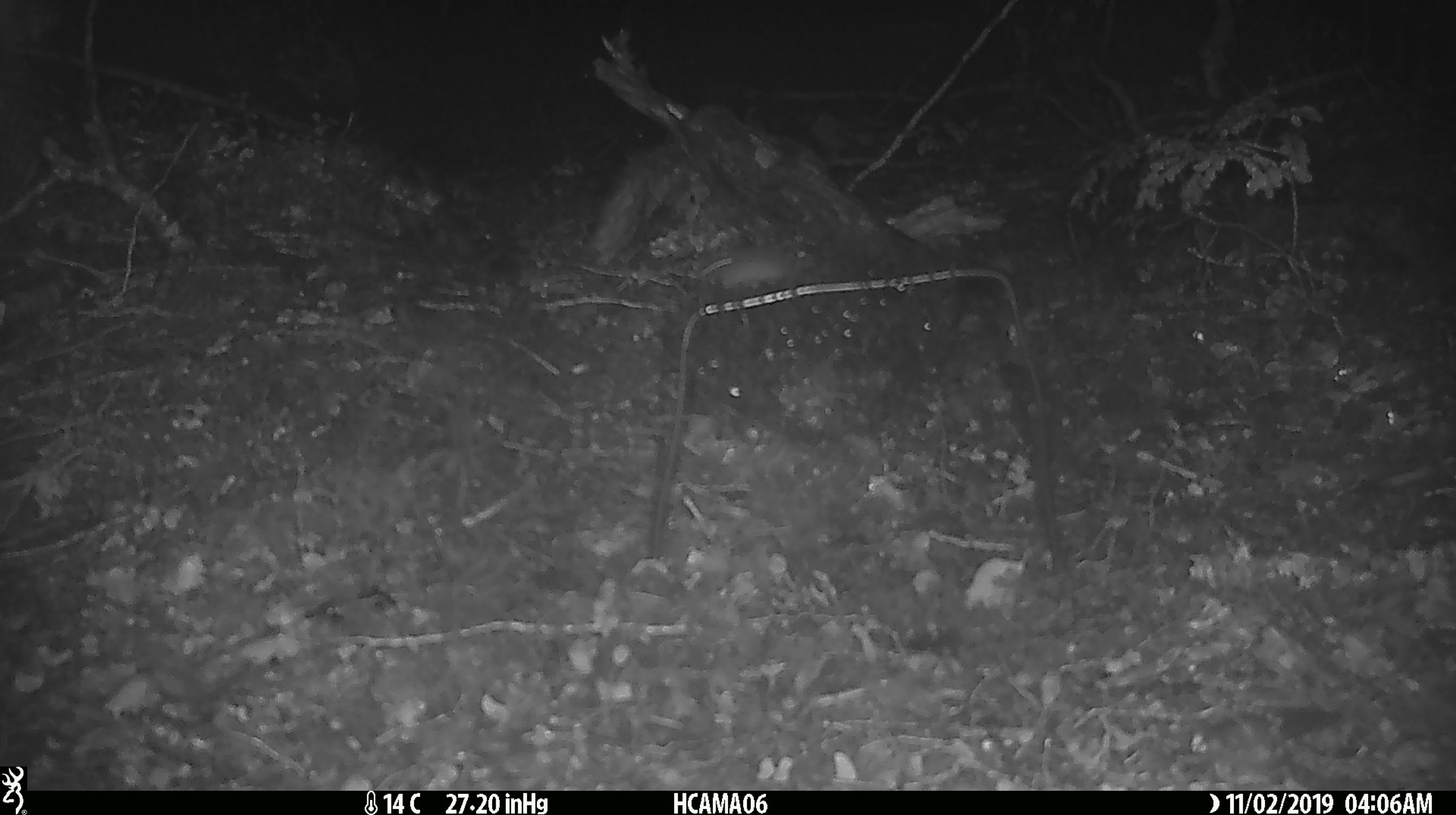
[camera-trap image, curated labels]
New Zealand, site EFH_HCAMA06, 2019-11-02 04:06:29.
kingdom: Animalia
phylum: Chordata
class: Mammalia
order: Rodentia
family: Muridae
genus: Mus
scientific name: Mus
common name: mouse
Mouse (Mus).